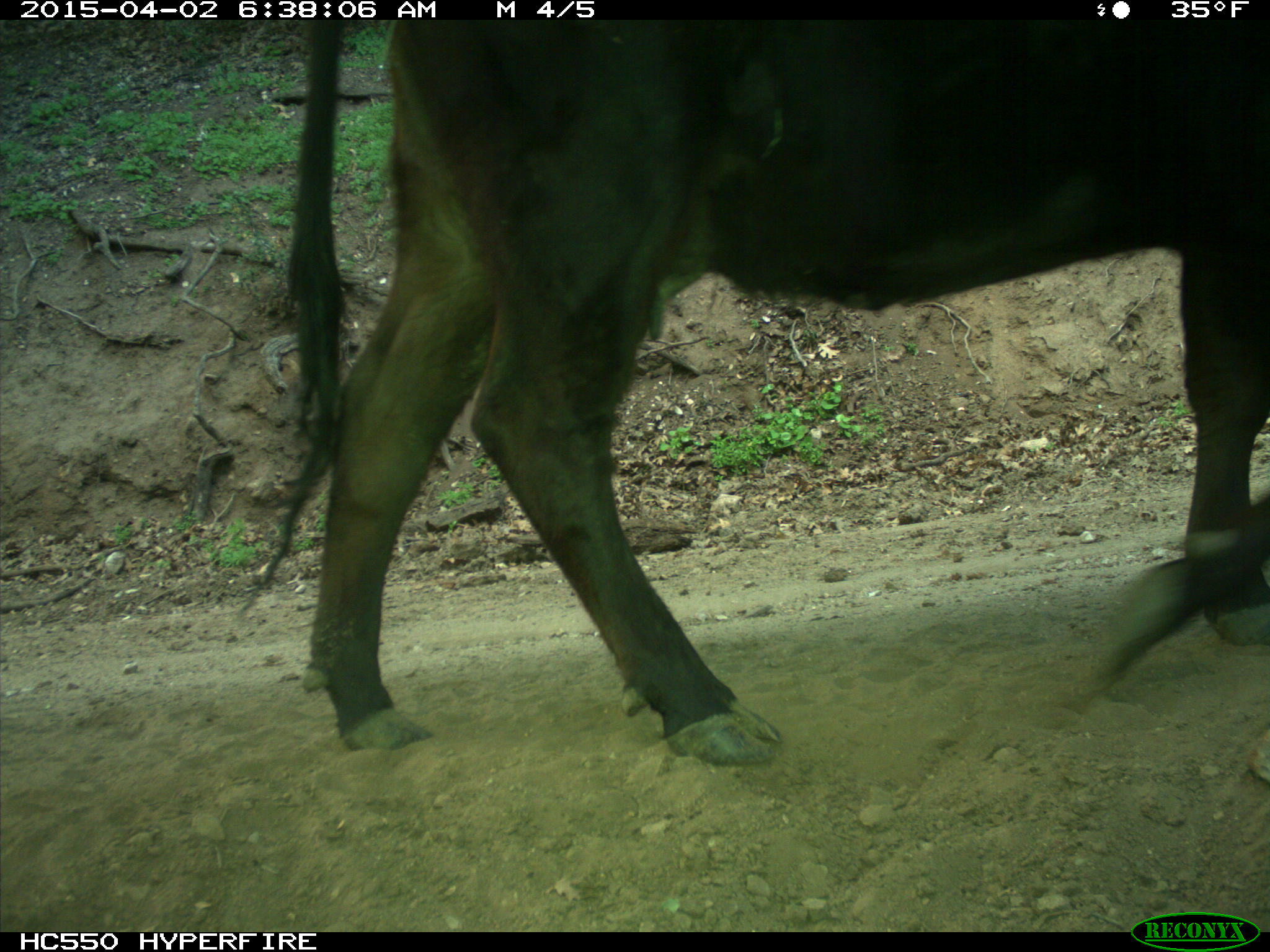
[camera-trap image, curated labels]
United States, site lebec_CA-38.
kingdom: Animalia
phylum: Chordata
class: Mammalia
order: Artiodactyla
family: Bovidae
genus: Bos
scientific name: Bos taurus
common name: domestic cow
Bos taurus (domestic cow).